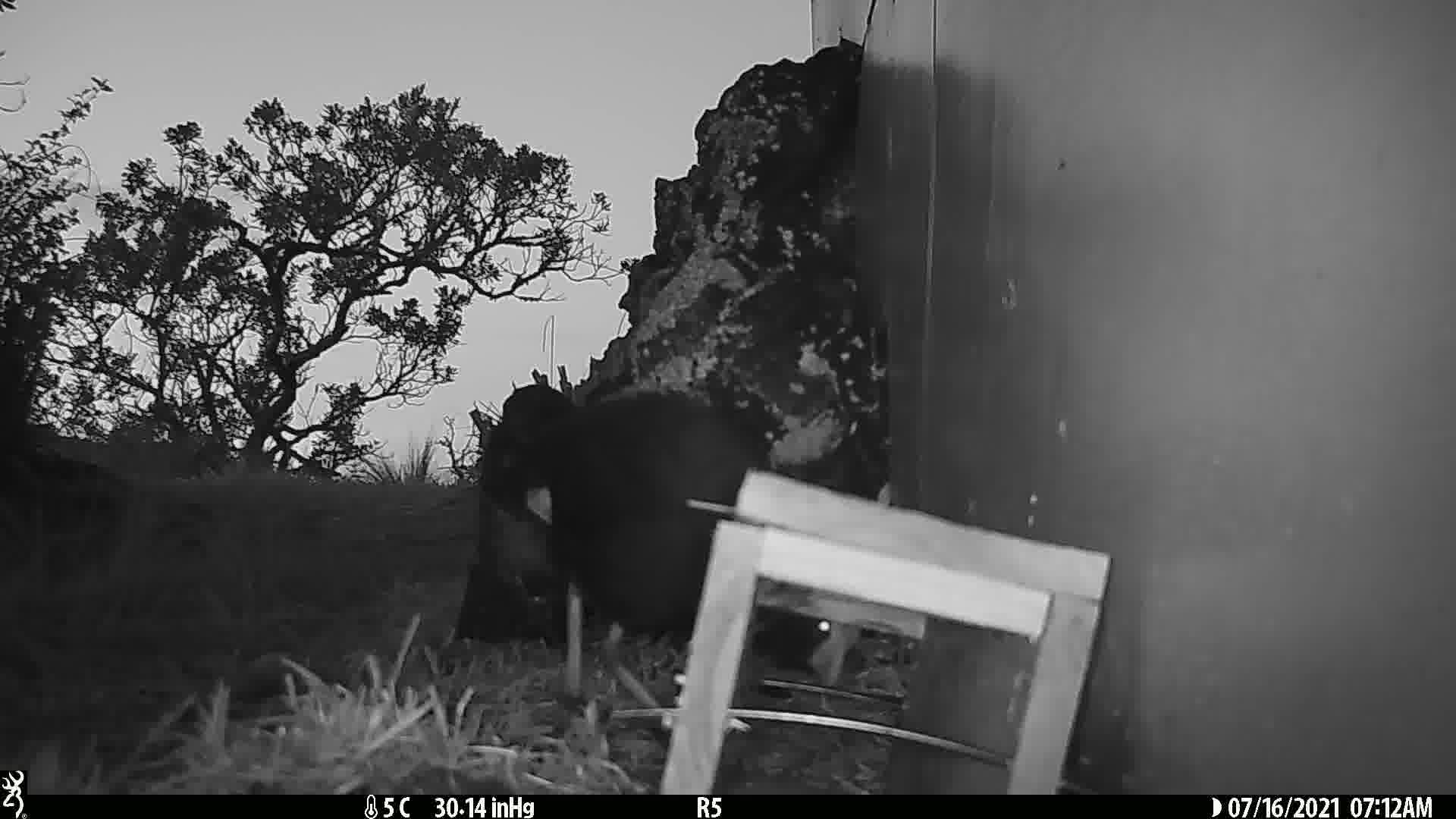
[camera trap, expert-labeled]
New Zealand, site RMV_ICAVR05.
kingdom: Animalia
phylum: Chordata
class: Aves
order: Gruiformes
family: Rallidae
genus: Porphyrio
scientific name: Porphyrio melanotus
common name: australasian swamphen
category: pukeko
Pukeko (australasian swamphen) (Porphyrio melanotus).